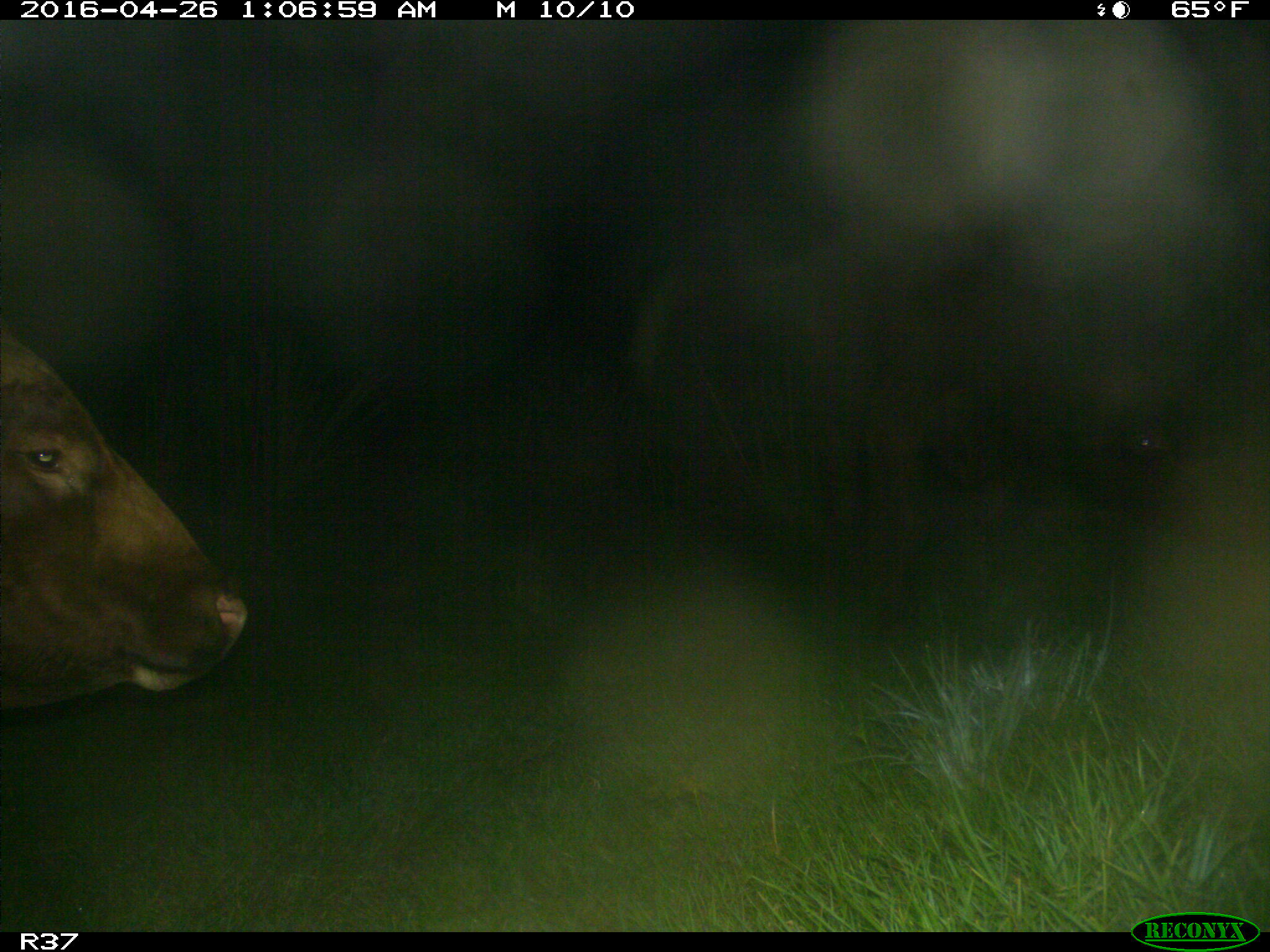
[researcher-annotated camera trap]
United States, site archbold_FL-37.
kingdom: Animalia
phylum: Chordata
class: Mammalia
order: Artiodactyla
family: Bovidae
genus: Bos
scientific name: Bos taurus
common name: domestic cow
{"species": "Bos taurus (domestic cow)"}